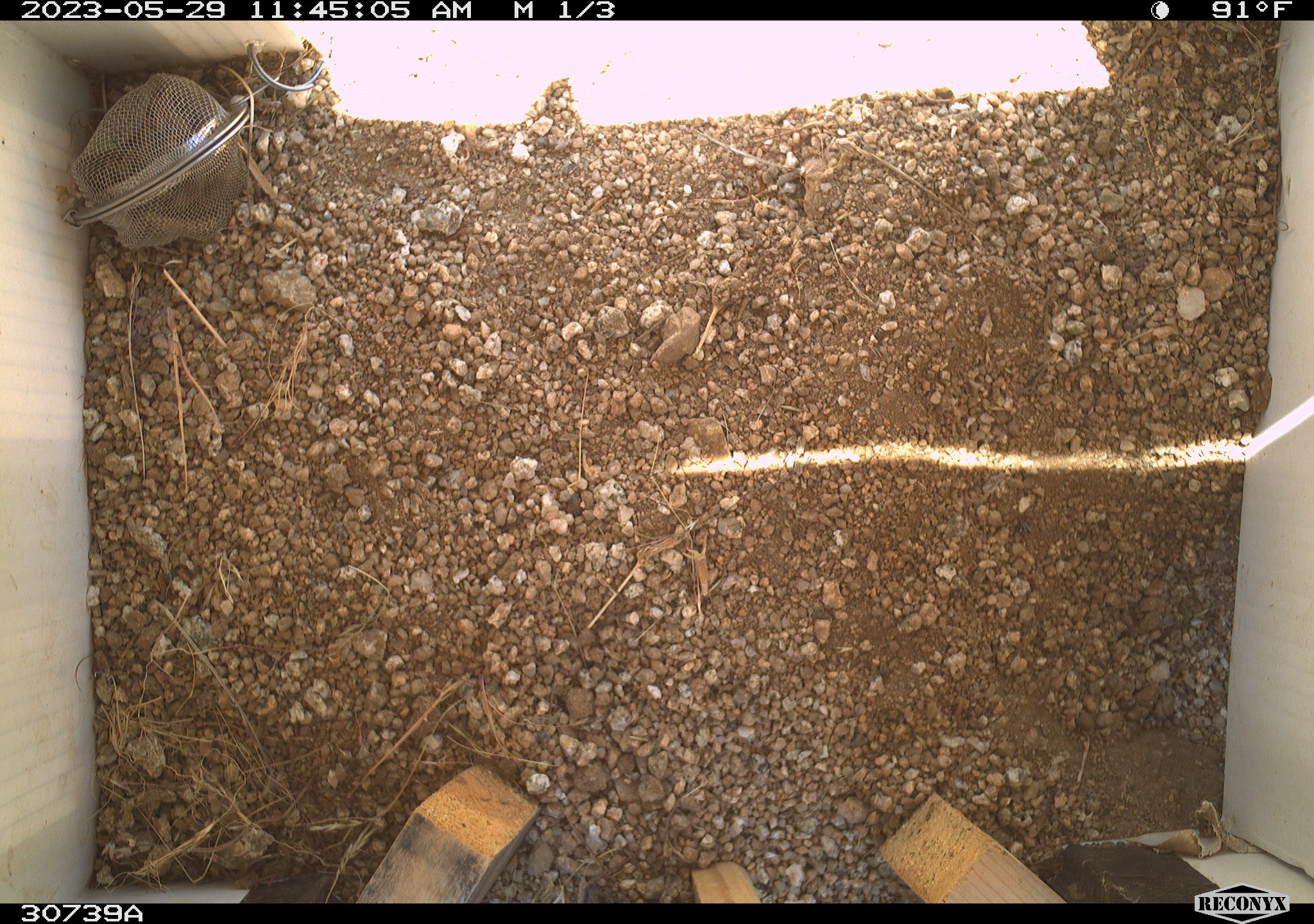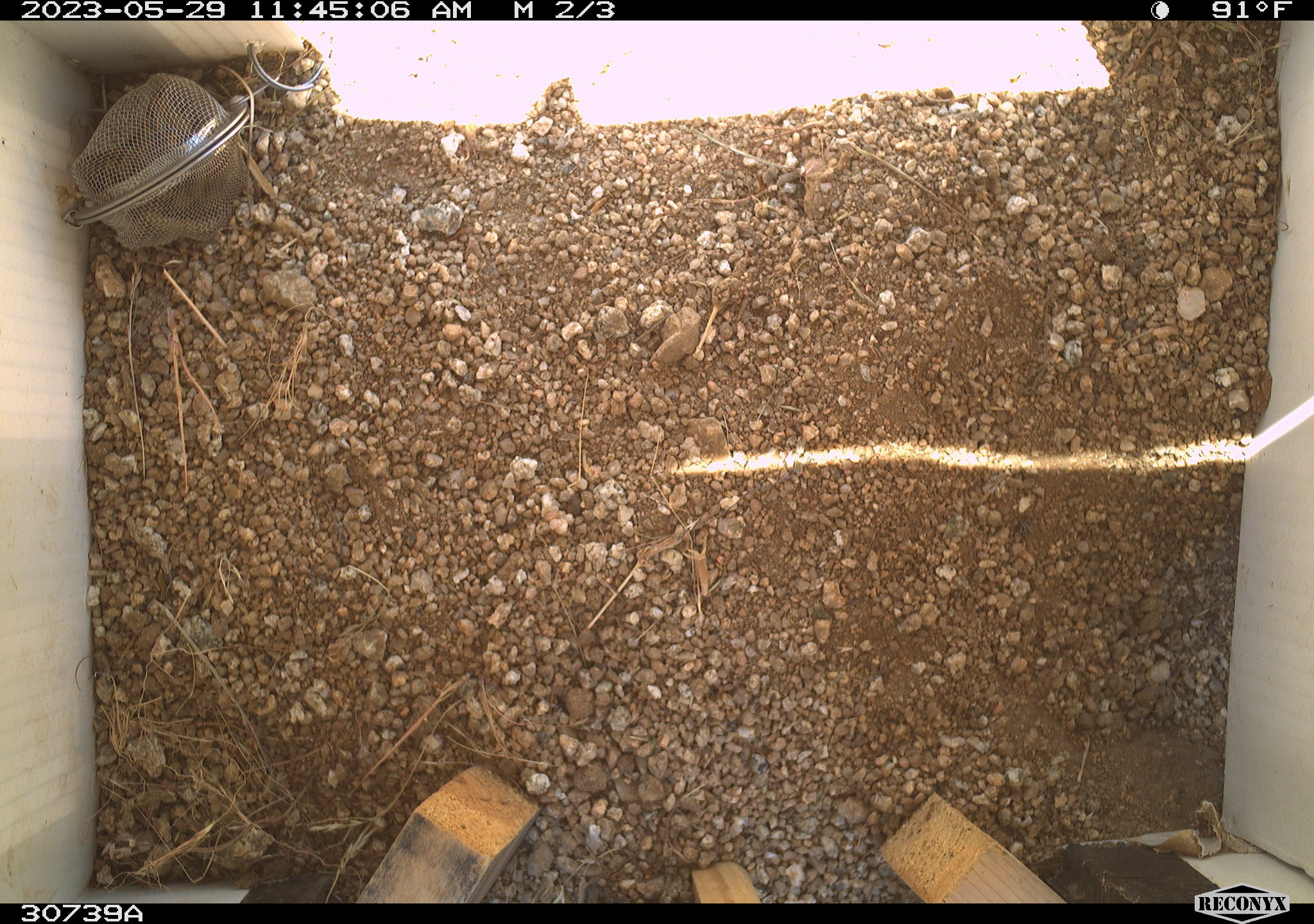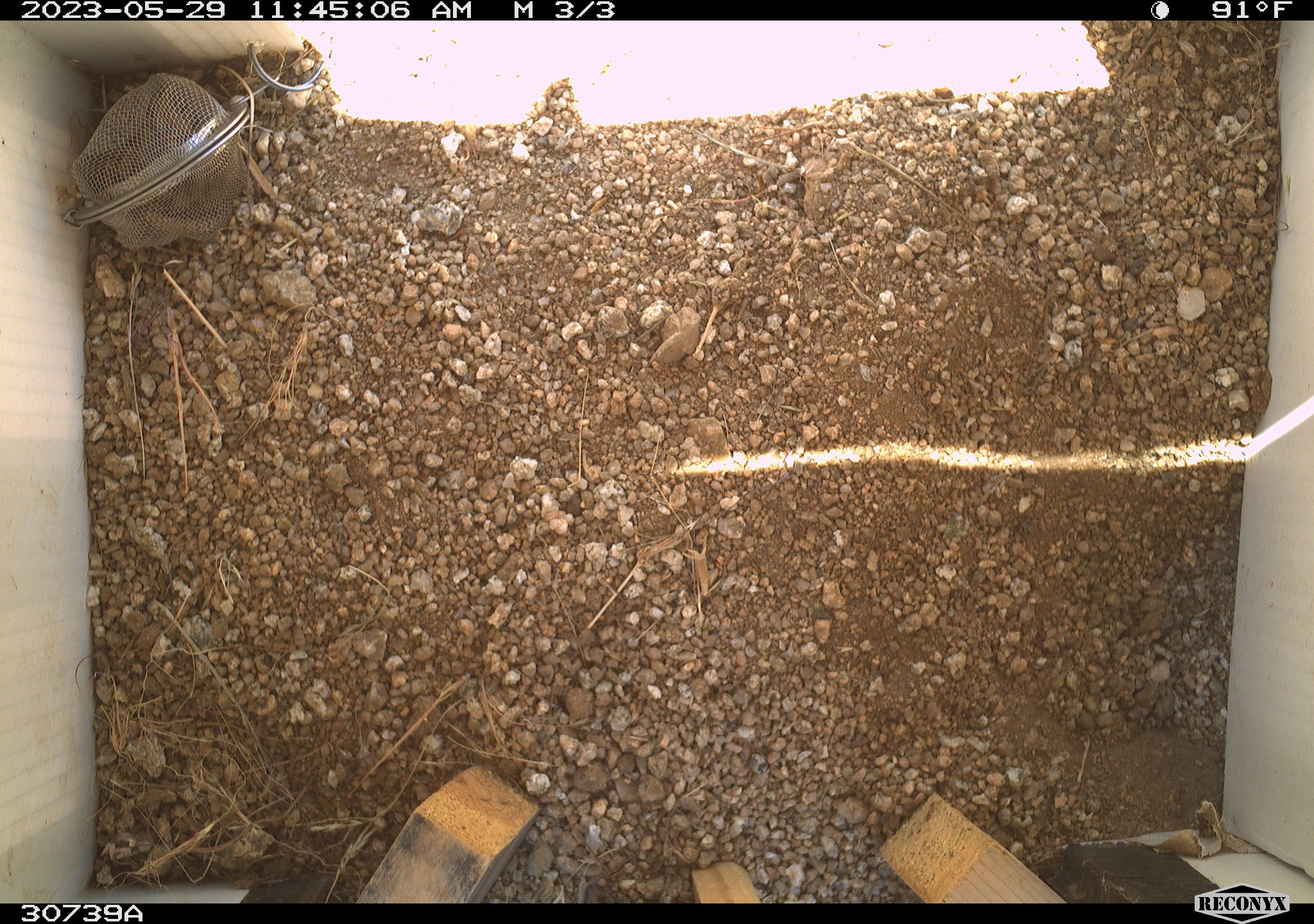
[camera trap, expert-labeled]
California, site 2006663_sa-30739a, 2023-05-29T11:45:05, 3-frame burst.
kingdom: Animalia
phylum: Chordata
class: Mammalia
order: Rodentia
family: Sciuridae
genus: Ammospermophilus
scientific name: Ammospermophilus leucurus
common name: white-tailed antelope squirrel